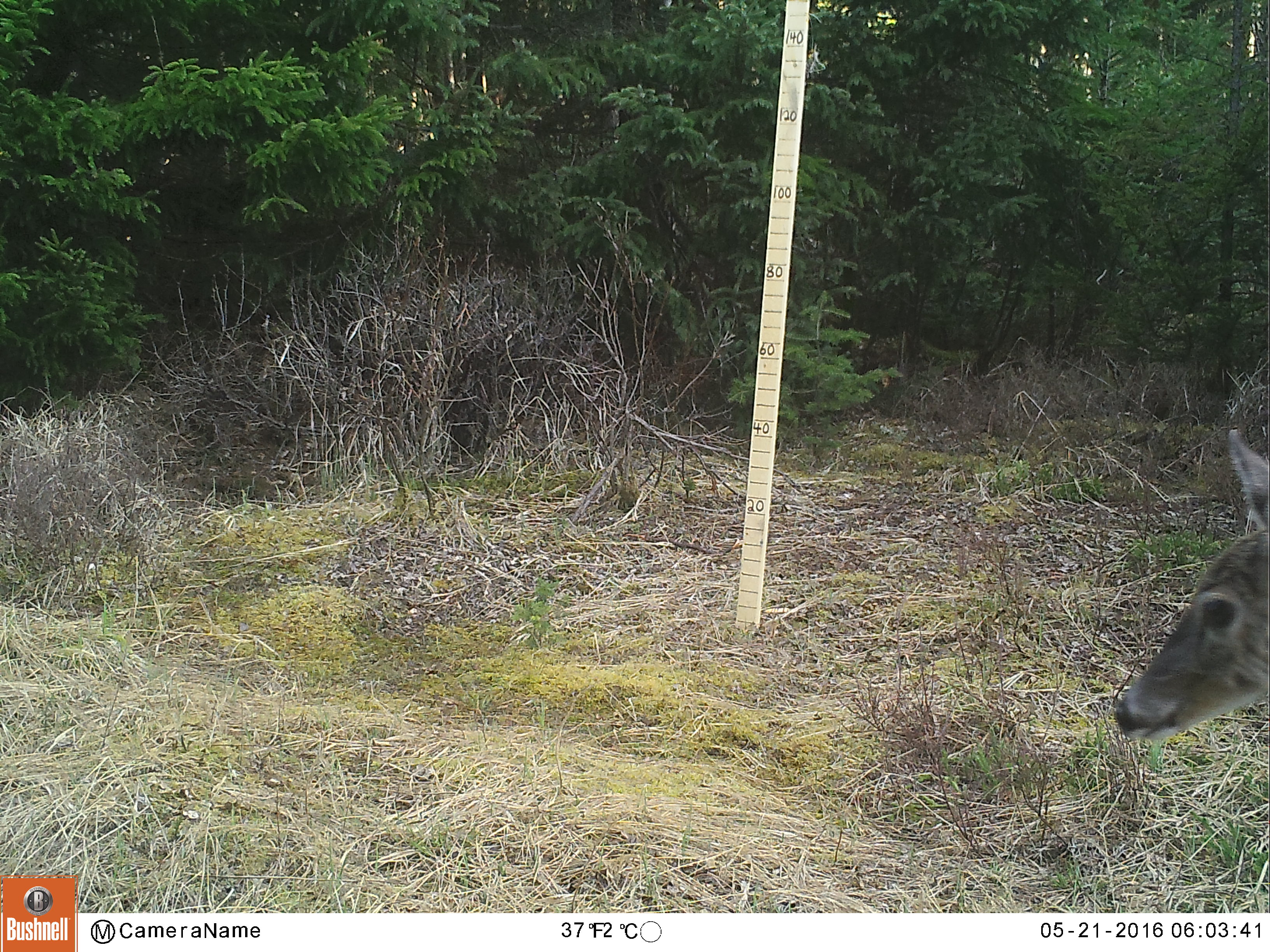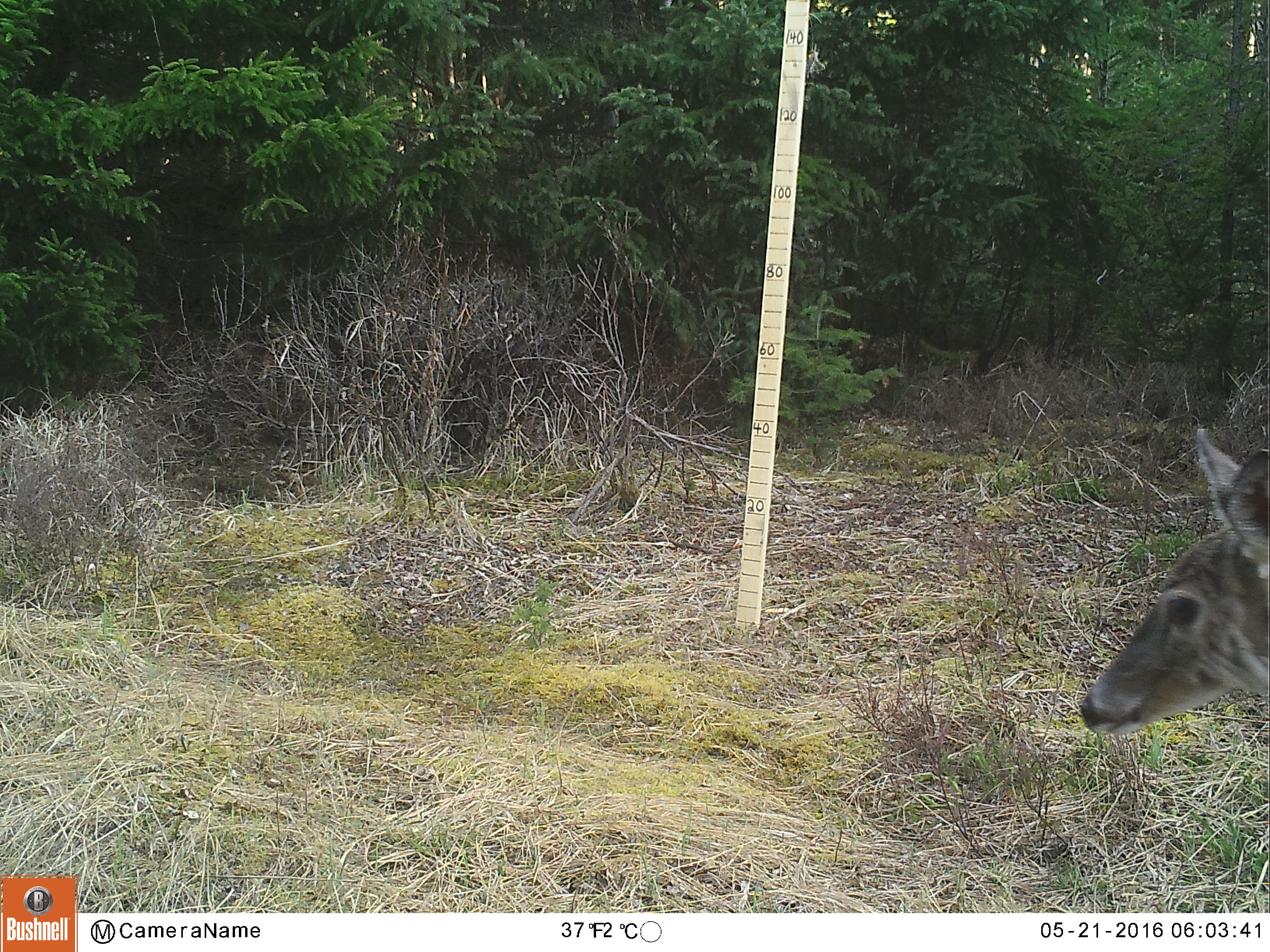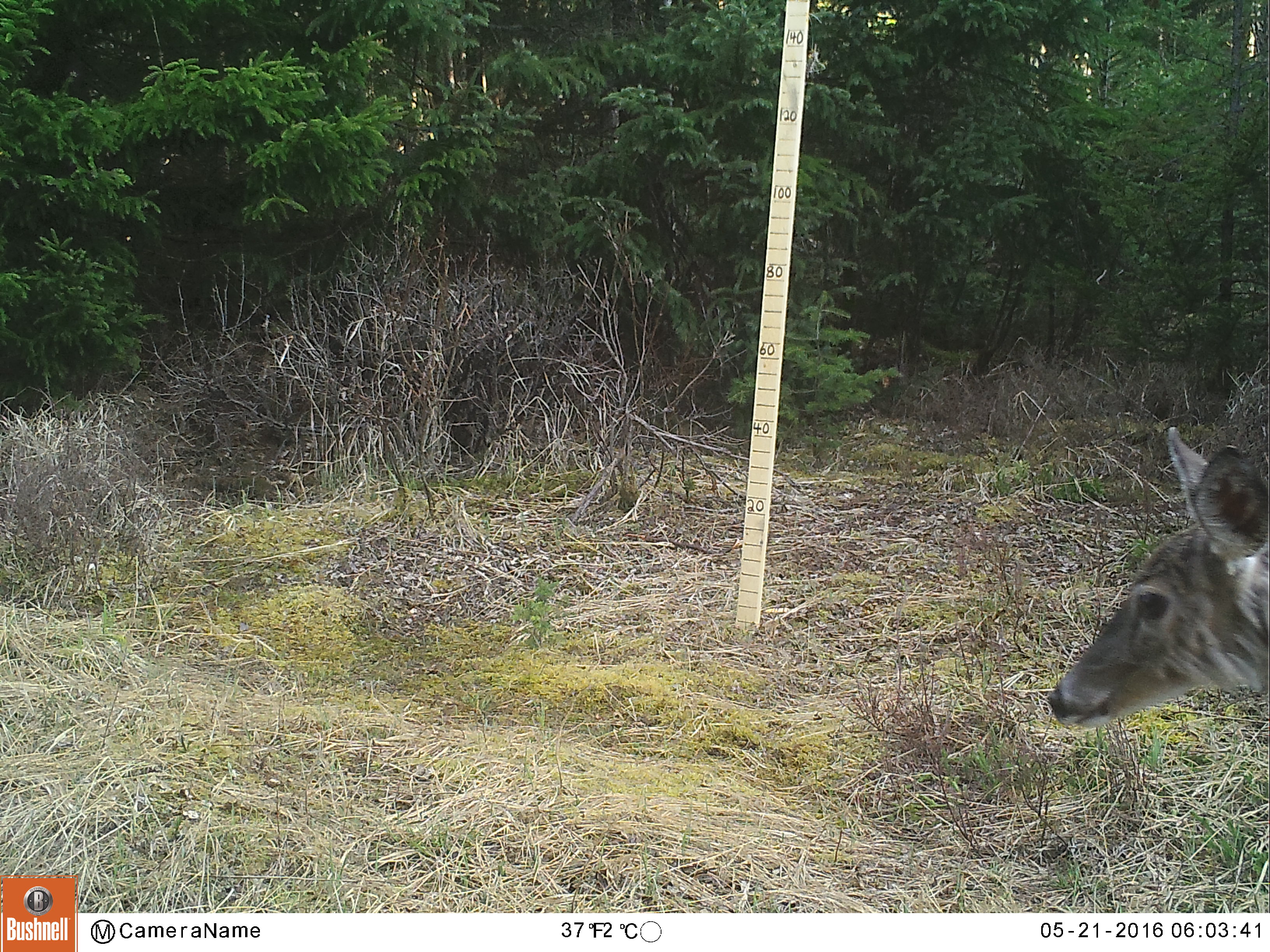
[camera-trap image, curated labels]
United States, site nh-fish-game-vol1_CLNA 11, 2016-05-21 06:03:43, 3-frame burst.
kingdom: Animalia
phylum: Chordata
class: Mammalia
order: Artiodactyla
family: Cervidae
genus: Odocoileus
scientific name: Odocoileus virginianus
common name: white-tailed deer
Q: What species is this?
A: White-tailed deer (Odocoileus virginianus).